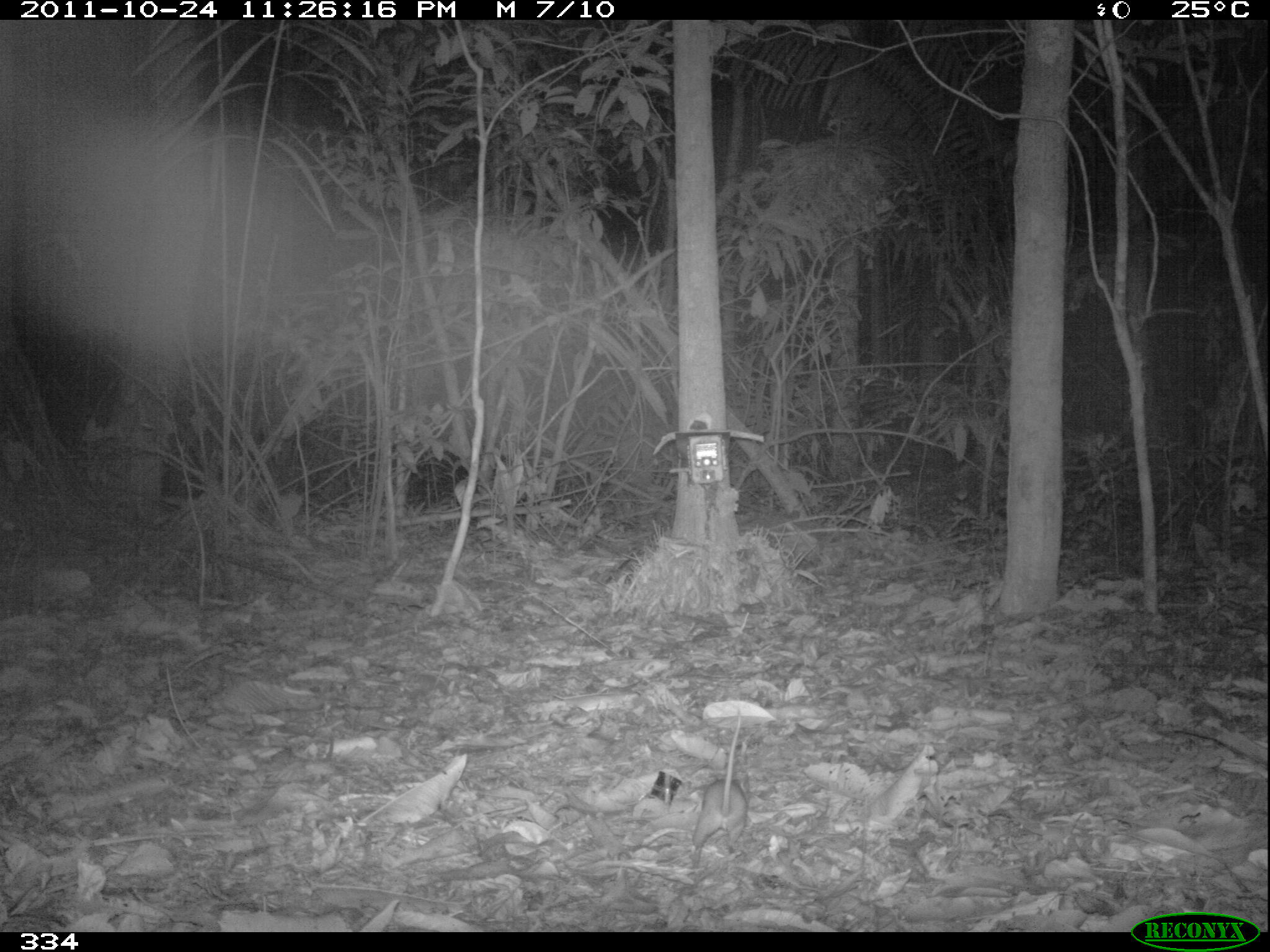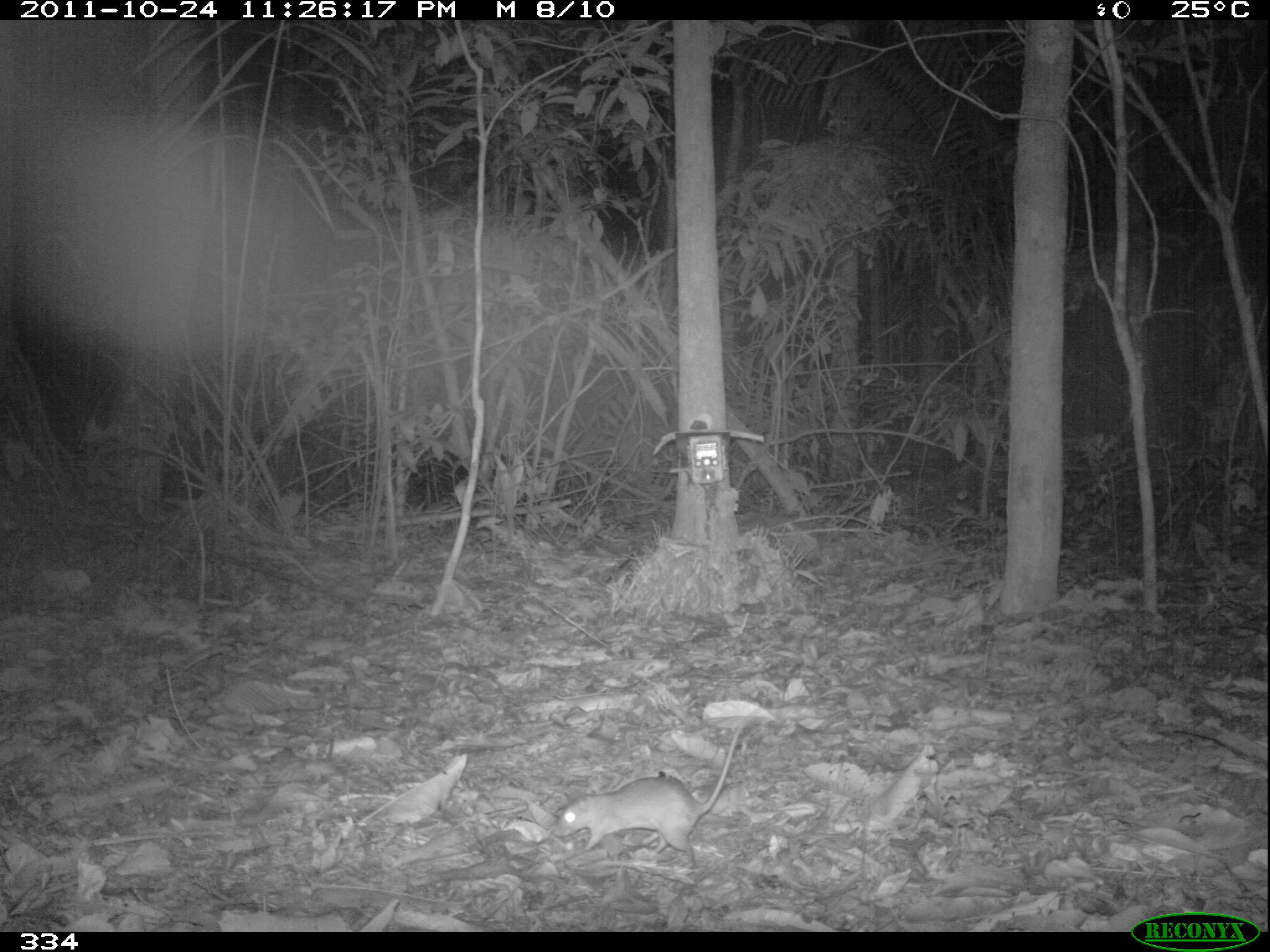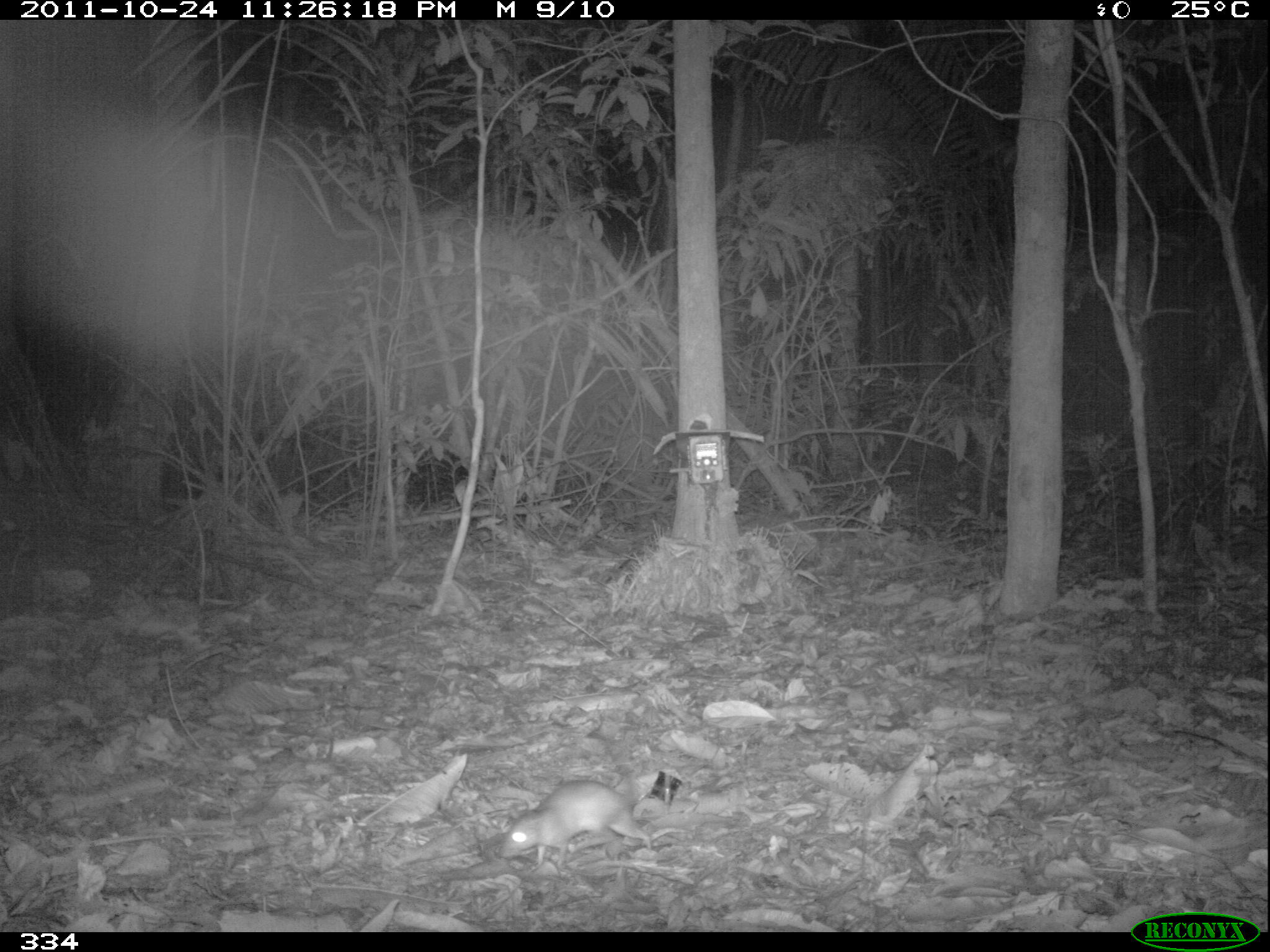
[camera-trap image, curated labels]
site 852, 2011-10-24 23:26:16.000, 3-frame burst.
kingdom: Animalia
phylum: Chordata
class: Mammalia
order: Rodentia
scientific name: Rodentia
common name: rodents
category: unknown rodent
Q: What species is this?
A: Unknown rodent (rodents) (Rodentia).